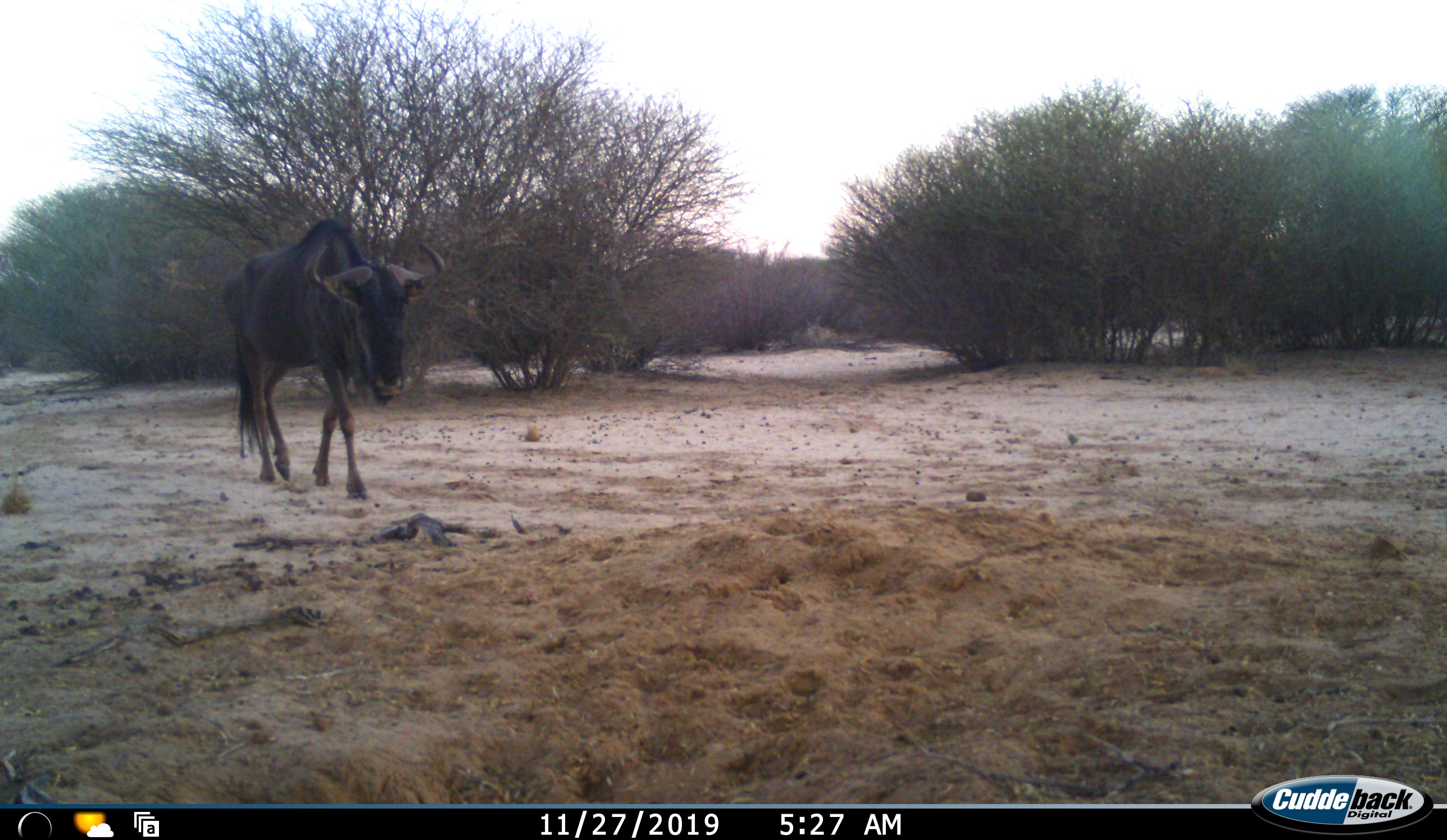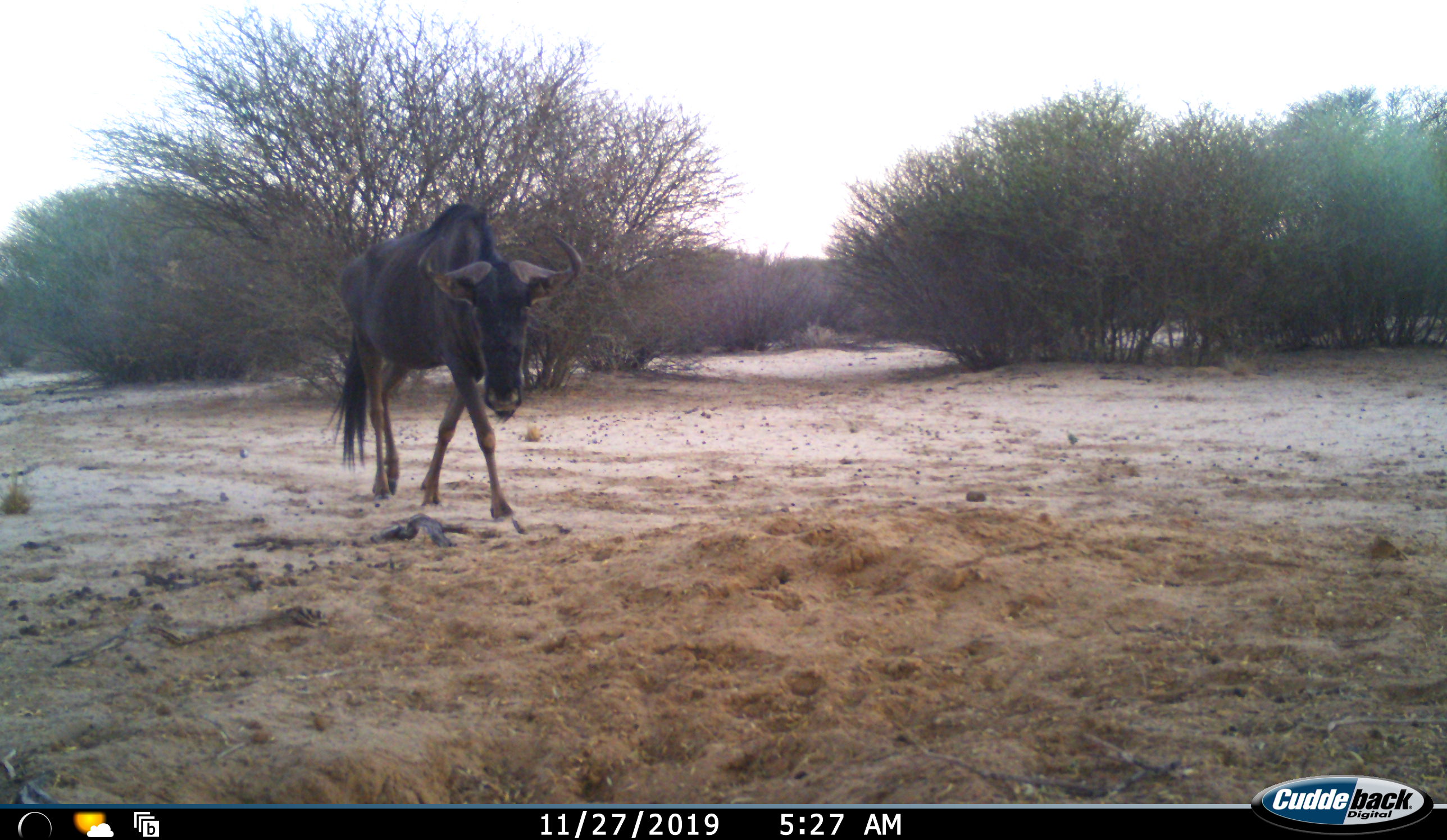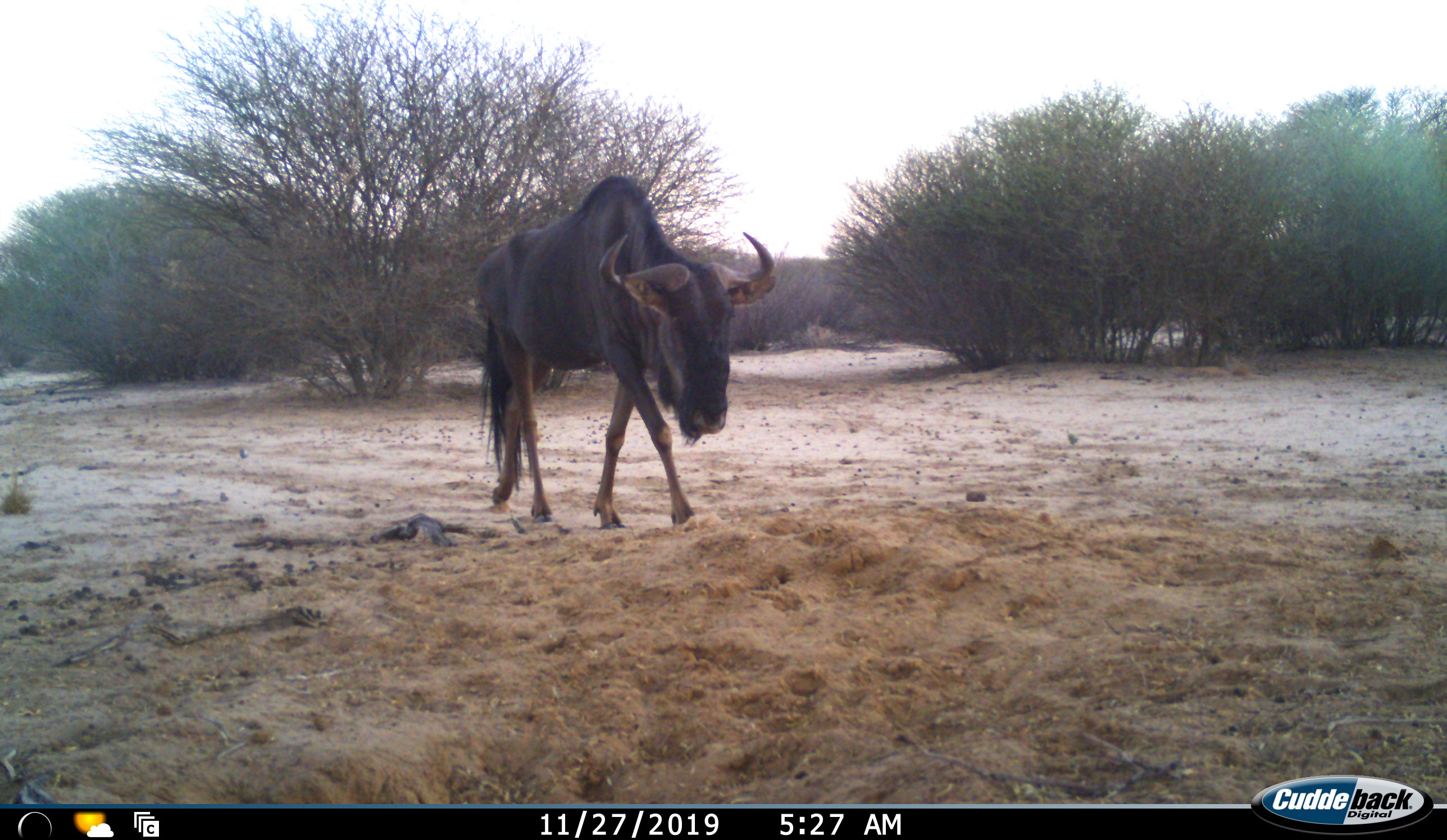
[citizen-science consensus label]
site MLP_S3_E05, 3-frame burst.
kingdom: Animalia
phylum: Chordata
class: Mammalia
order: Artiodactyla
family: Bovidae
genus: Connochaetes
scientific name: Connochaetes taurinus taurinus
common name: blue wildebeest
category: wildebeestblue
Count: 1.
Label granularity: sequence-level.